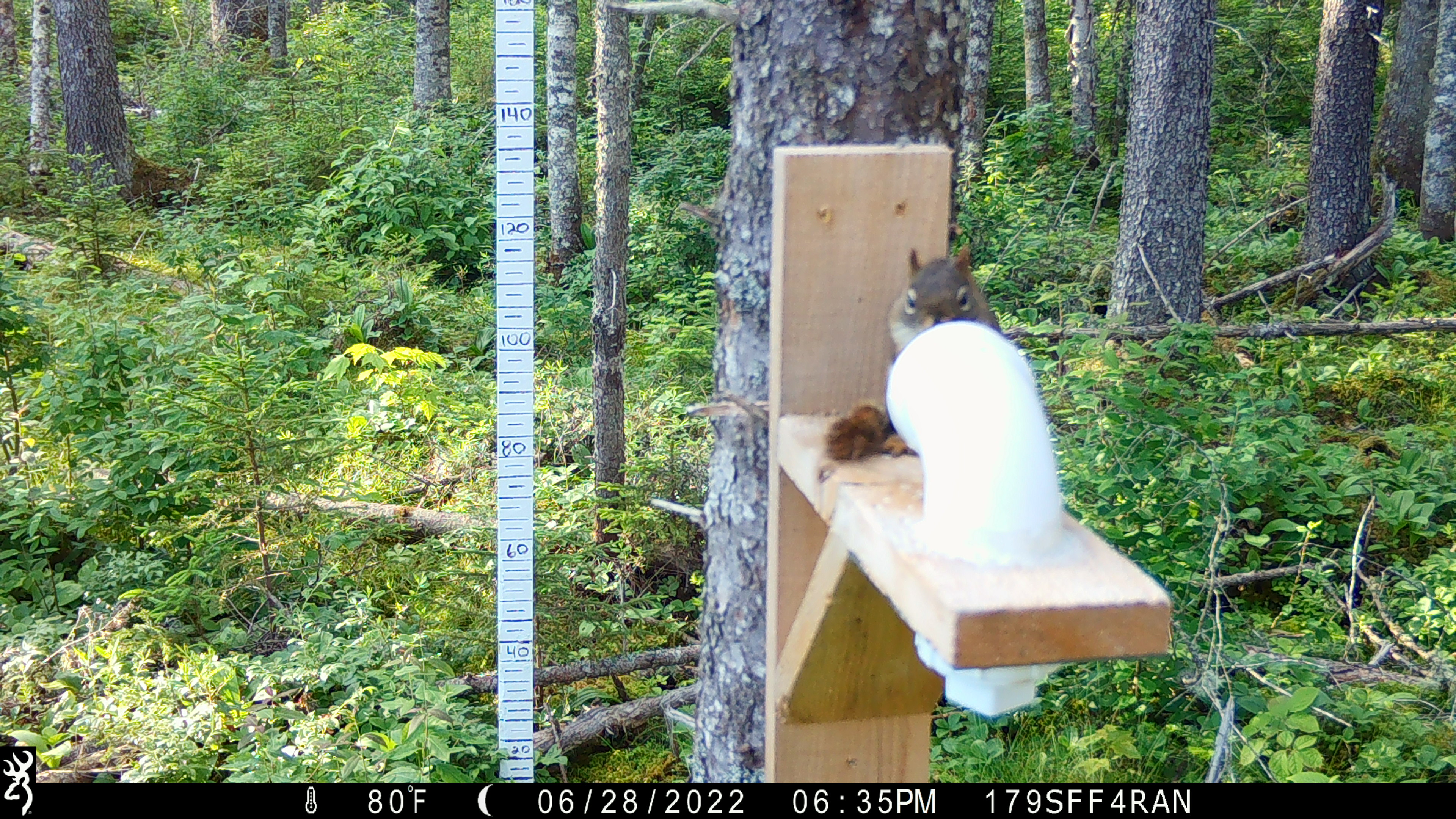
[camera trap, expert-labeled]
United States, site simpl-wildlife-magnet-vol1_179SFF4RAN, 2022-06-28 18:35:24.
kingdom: Animalia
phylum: Chordata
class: Mammalia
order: Rodentia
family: Sciuridae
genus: Tamiasciurus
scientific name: Tamiasciurus hudsonicus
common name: red squirrel